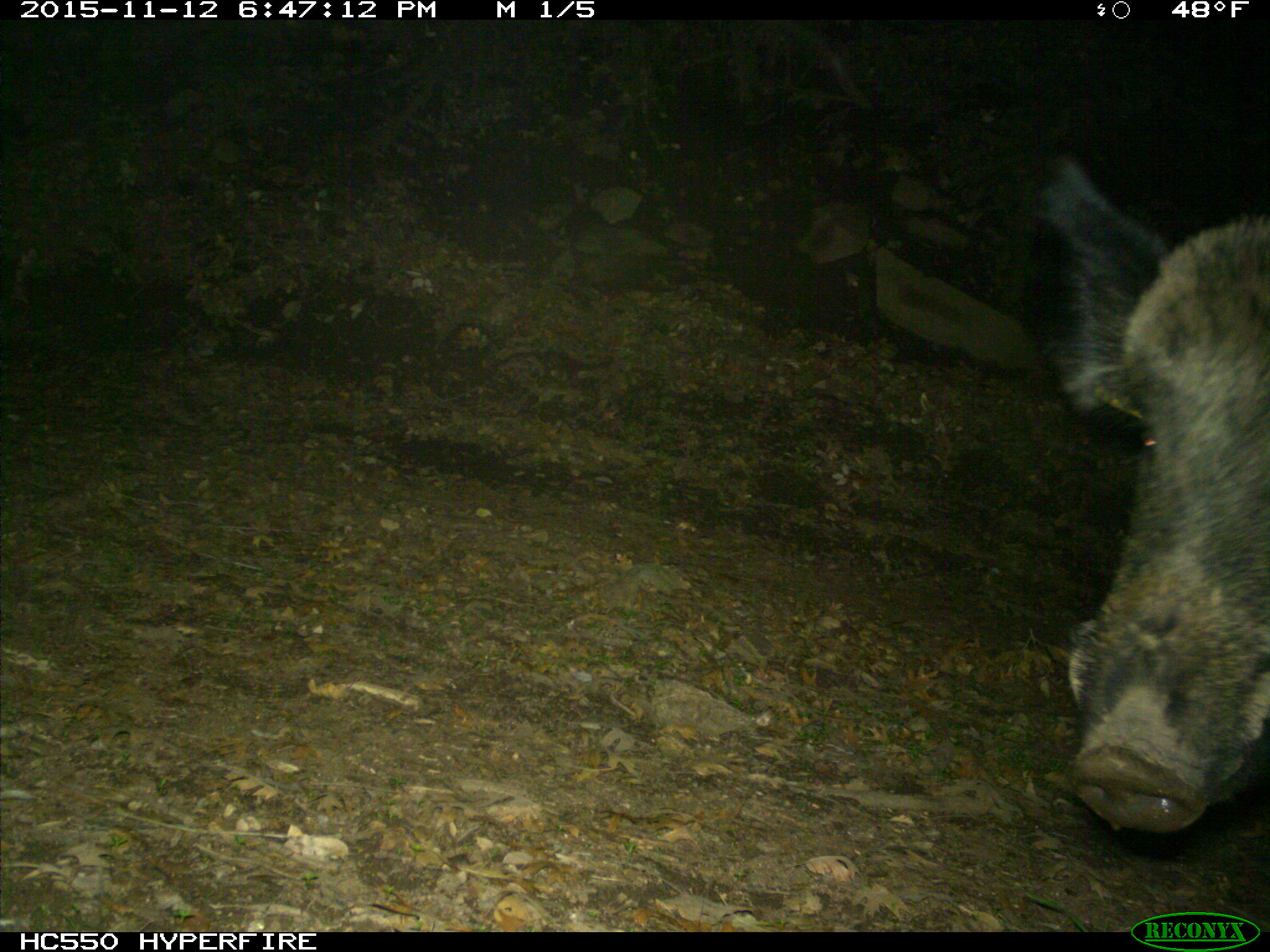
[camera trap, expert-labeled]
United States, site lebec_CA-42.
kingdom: Animalia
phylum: Chordata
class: Mammalia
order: Artiodactyla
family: Suidae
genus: Sus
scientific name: Sus scrofa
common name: wild boar